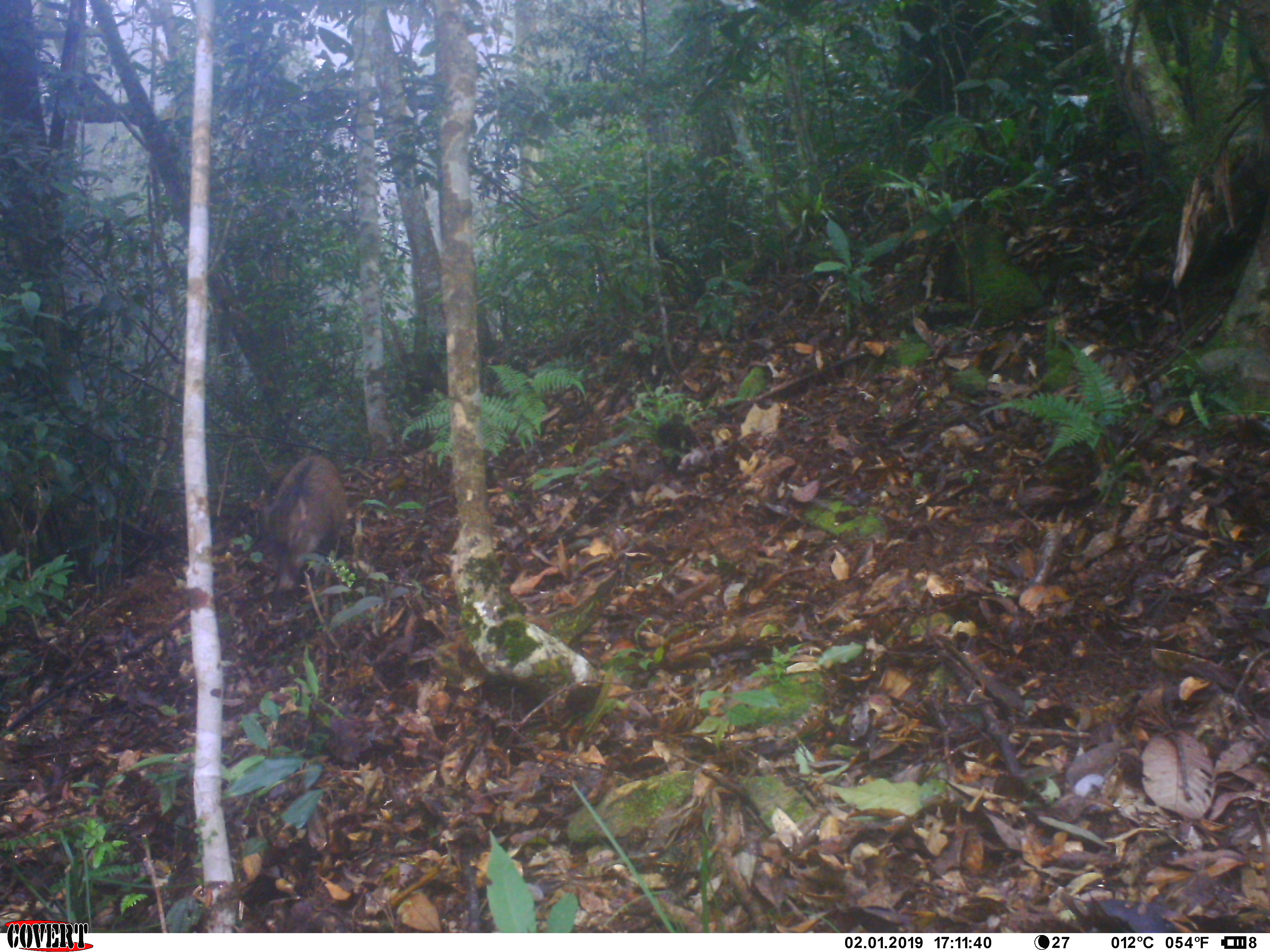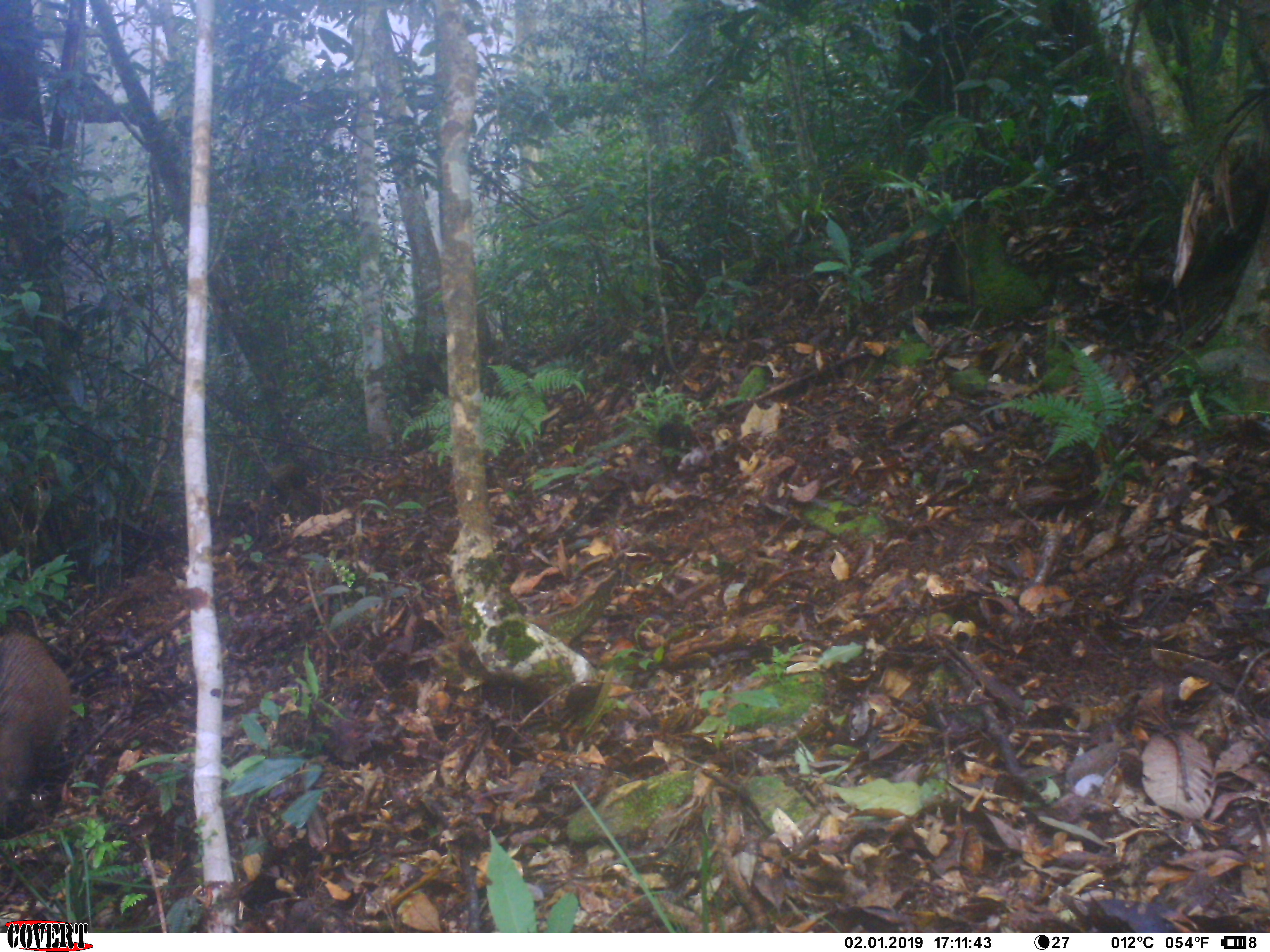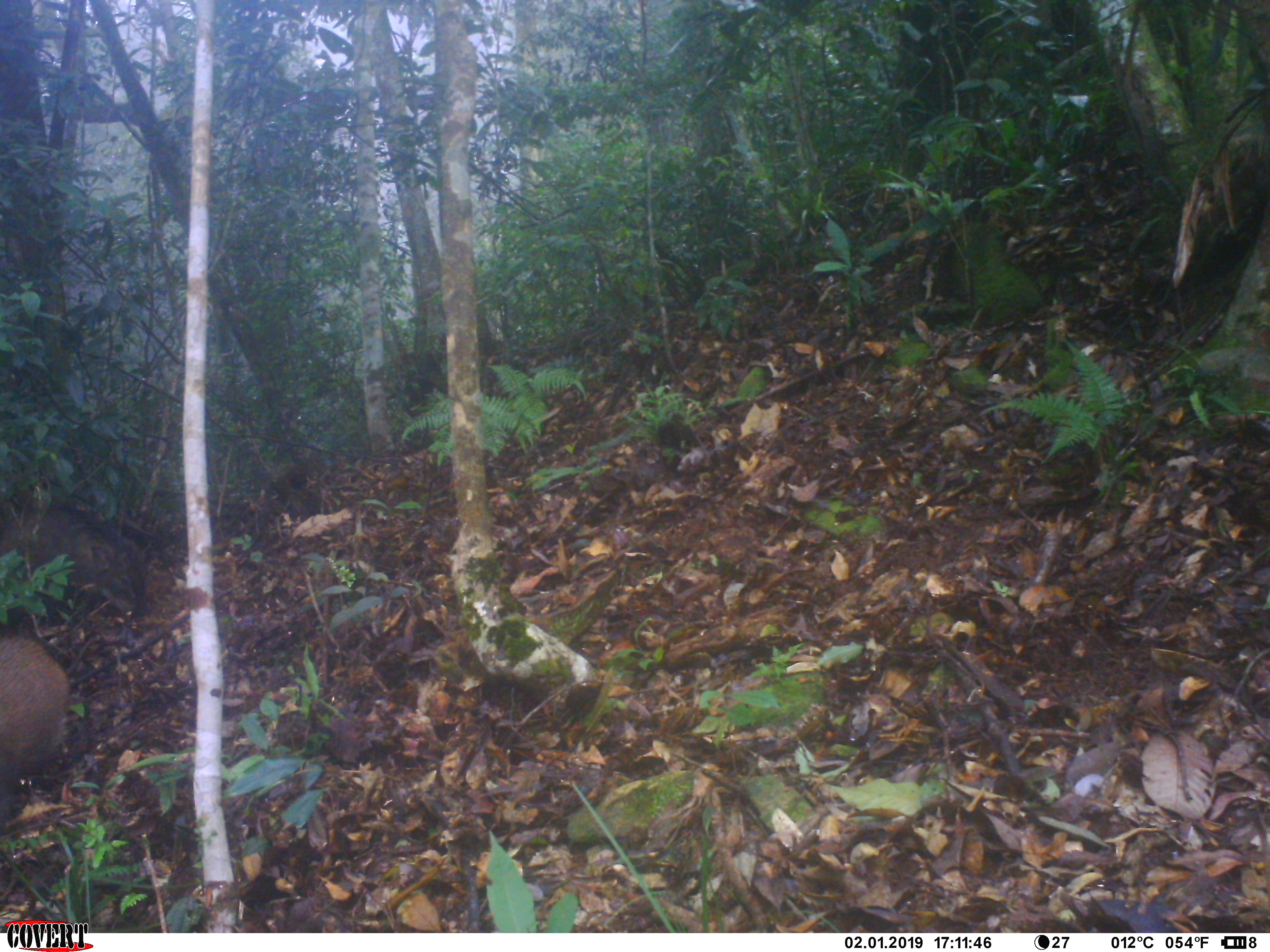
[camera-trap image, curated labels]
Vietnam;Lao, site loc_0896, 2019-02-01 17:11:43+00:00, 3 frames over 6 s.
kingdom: Animalia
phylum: Chordata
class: Mammalia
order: Artiodactyla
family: Suidae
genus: Sus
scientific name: Sus scrofa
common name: eurasian wild pig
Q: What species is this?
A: Eurasian wild pig (Sus scrofa).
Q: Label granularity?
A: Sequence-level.